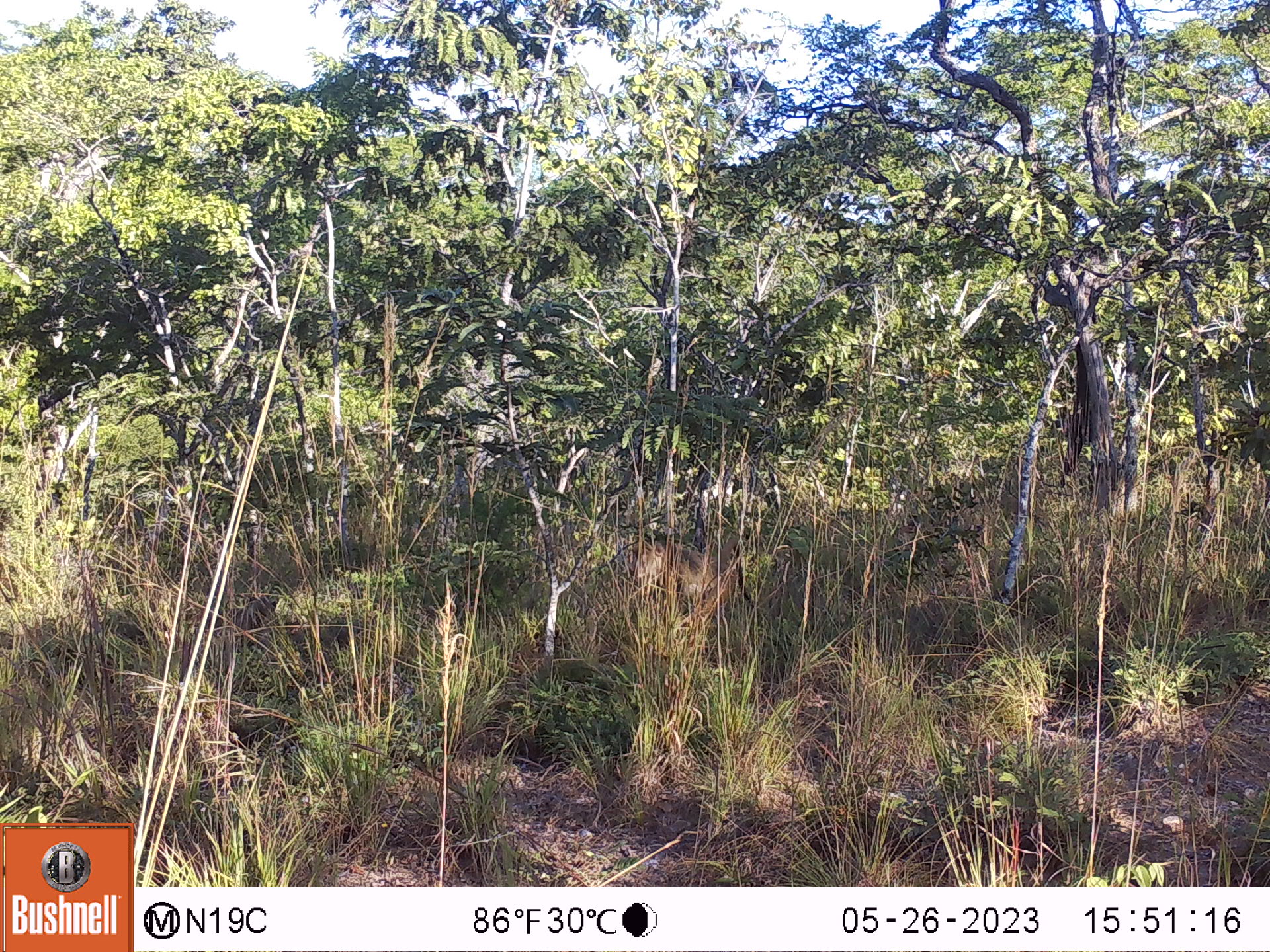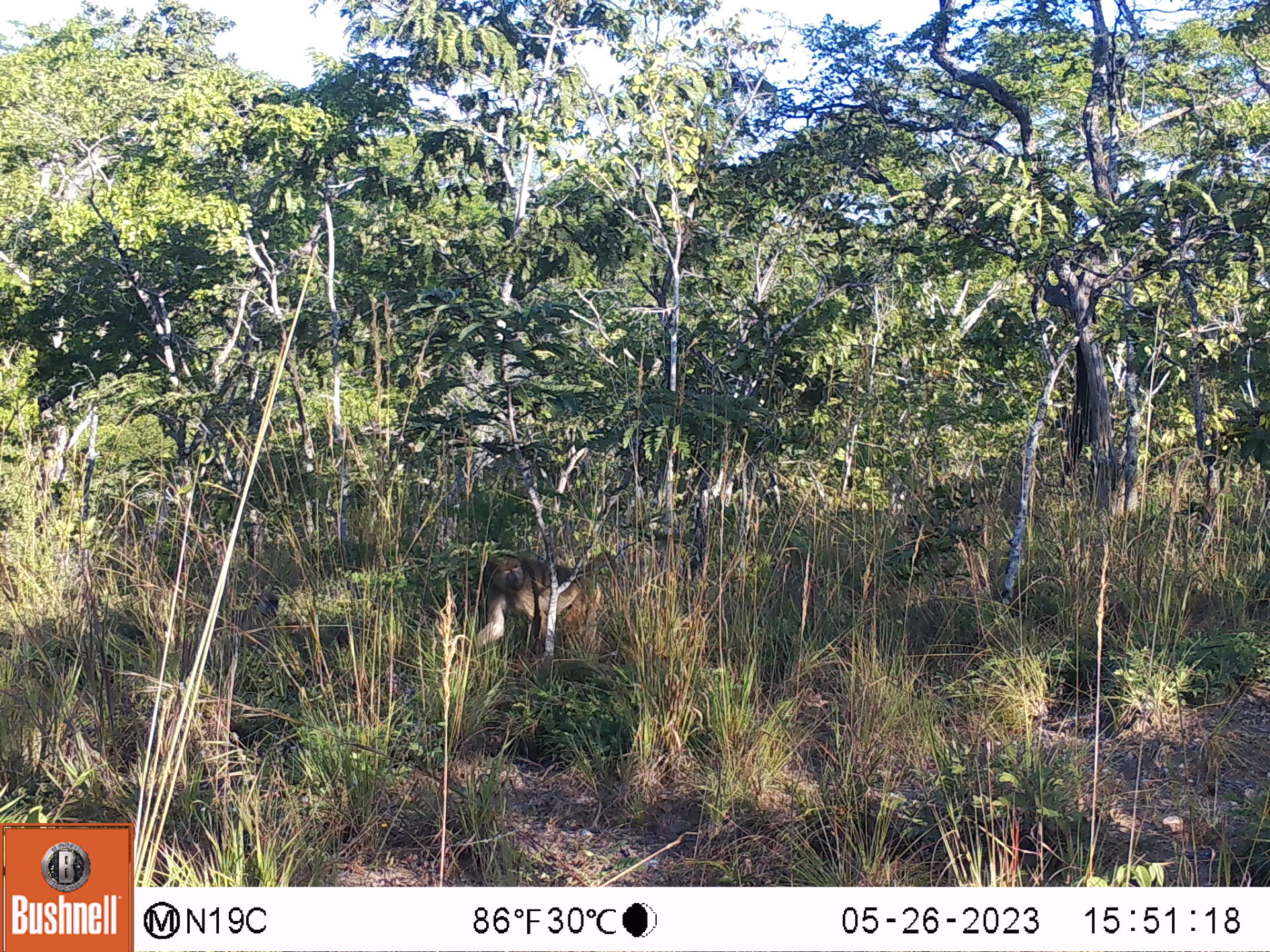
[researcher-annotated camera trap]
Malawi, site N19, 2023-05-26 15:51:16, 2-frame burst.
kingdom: Animalia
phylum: Chordata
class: Mammalia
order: Primates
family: Cercopithecidae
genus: Papio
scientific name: Papio cynocephalus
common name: yellow baboon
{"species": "yellow baboon (Papio cynocephalus)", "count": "1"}